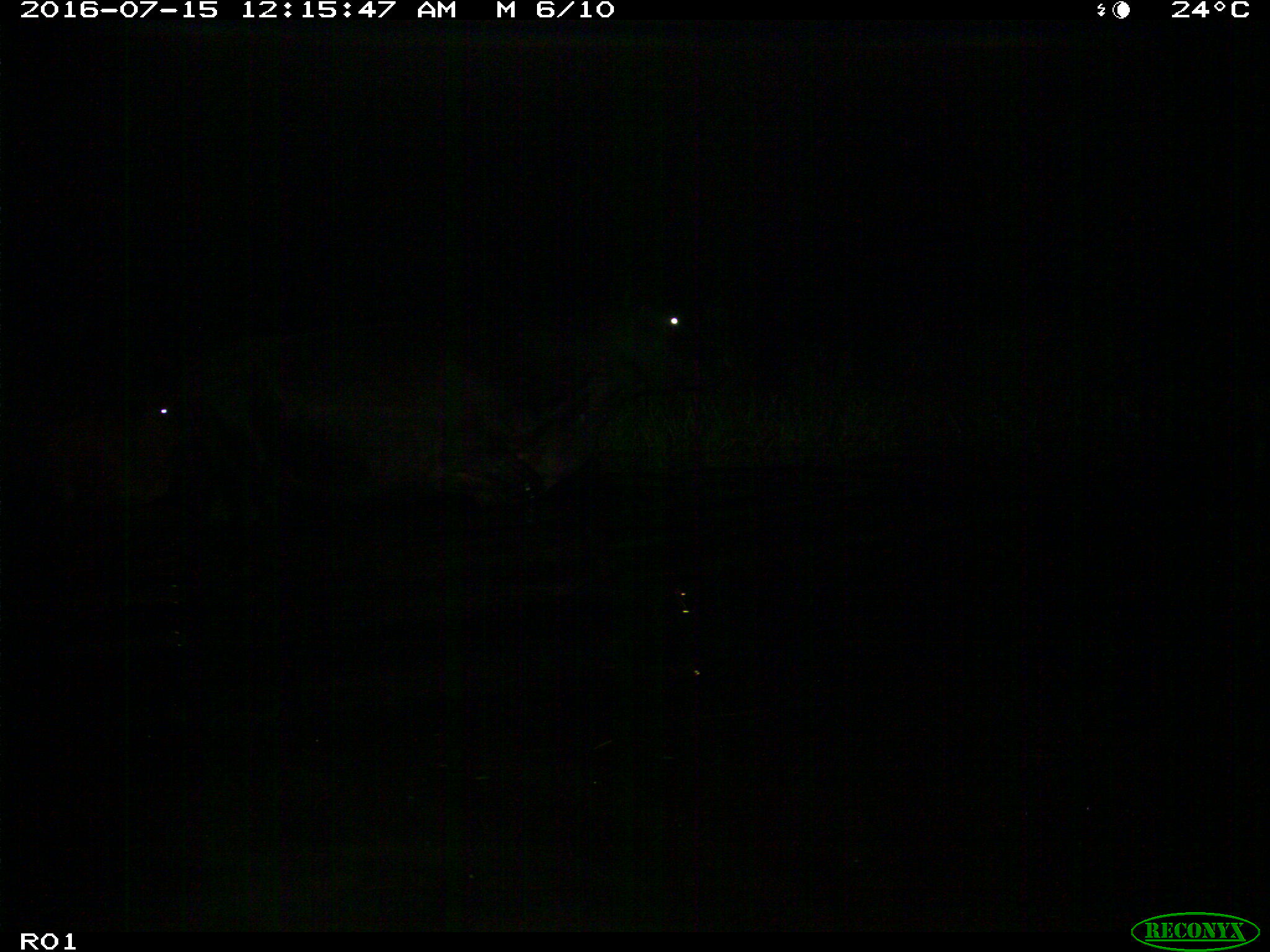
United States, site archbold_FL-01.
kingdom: Animalia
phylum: Chordata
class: Mammalia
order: Artiodactyla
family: Bovidae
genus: Bos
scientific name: Bos taurus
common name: domestic cow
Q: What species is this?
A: Bos taurus (domestic cow).